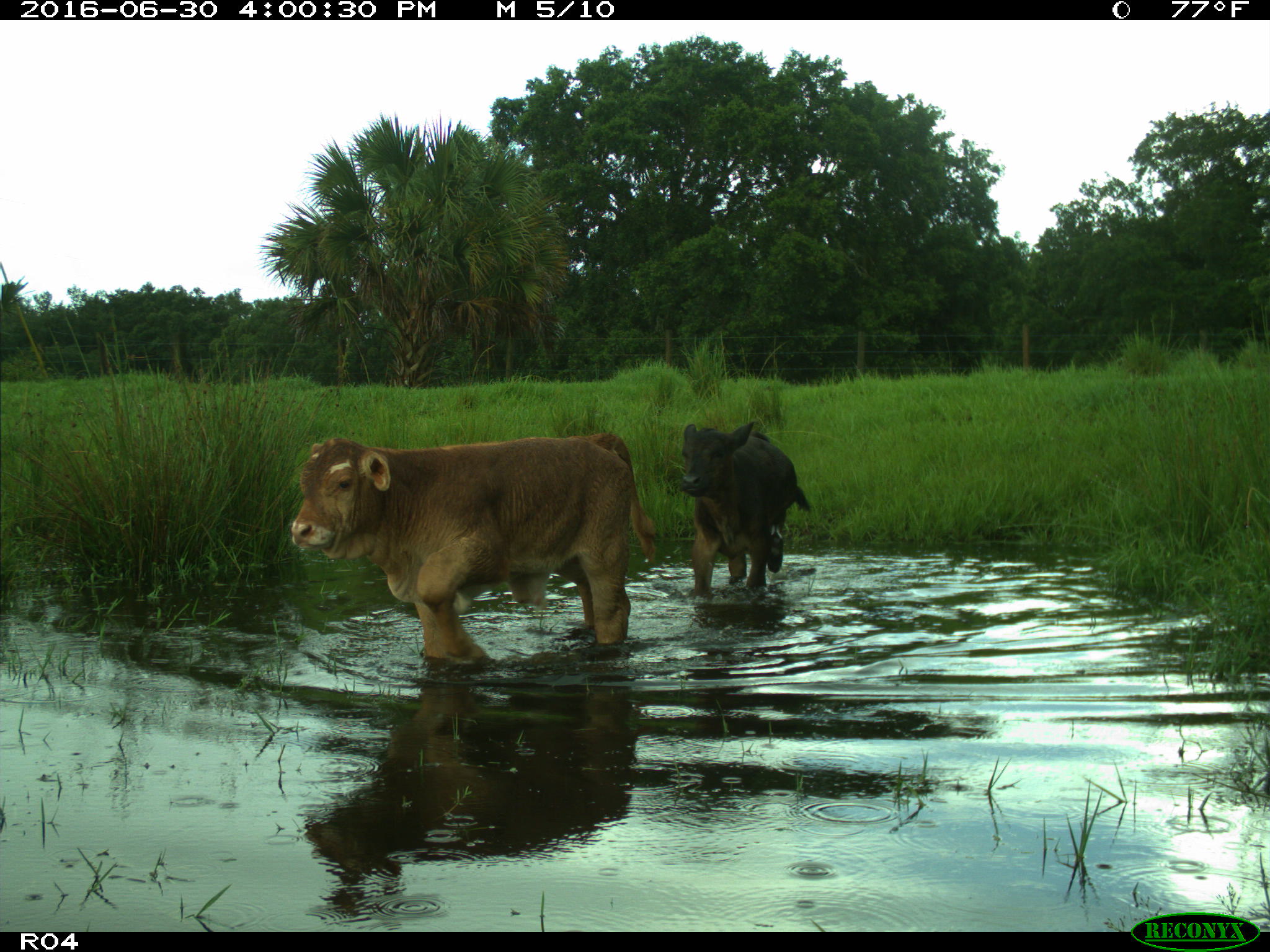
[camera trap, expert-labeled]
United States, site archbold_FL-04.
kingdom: Animalia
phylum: Chordata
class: Mammalia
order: Artiodactyla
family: Bovidae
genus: Bos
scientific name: Bos taurus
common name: domestic cow